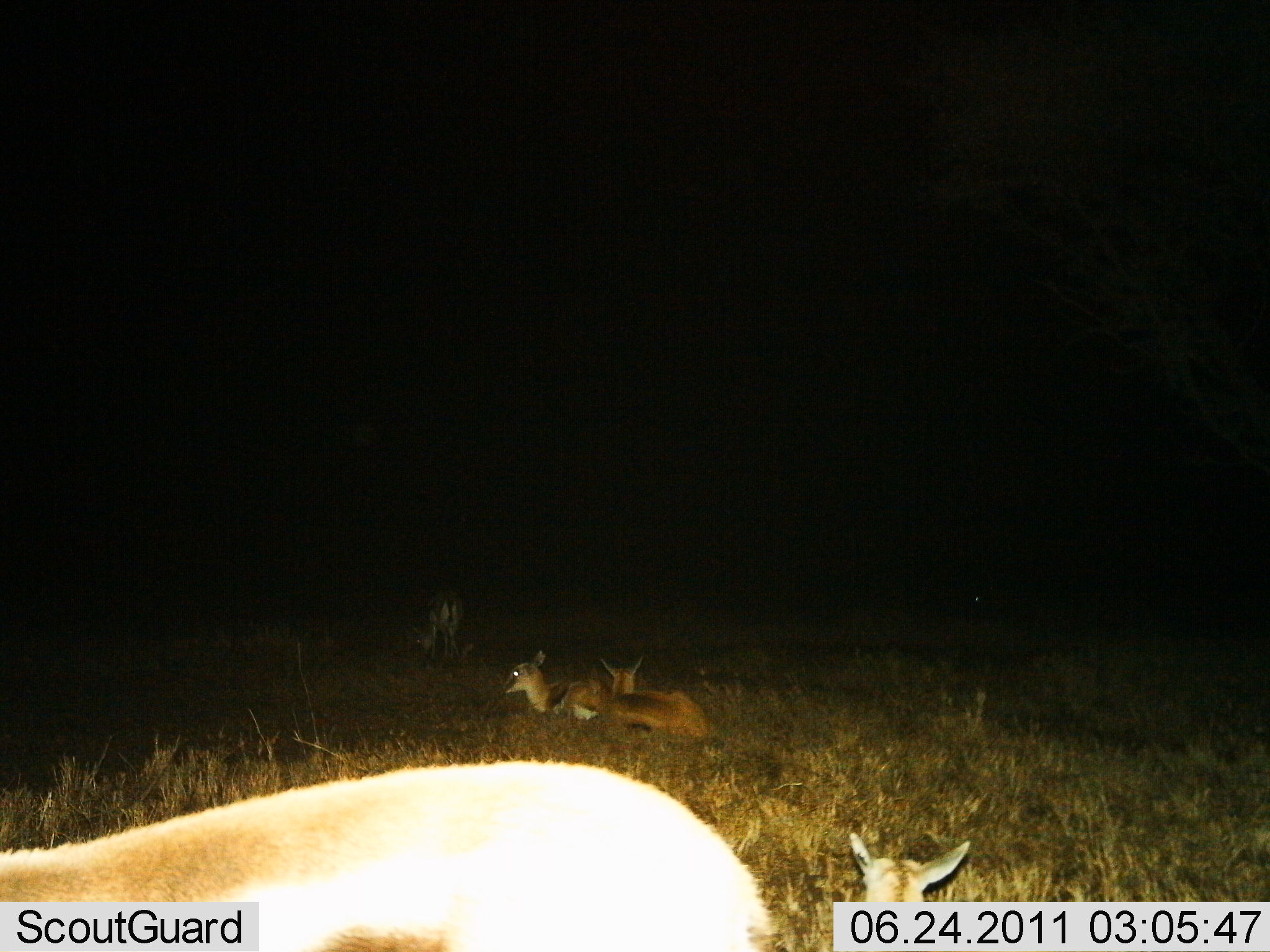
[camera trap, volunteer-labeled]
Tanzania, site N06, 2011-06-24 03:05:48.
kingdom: Animalia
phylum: Chordata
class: Mammalia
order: Artiodactyla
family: Bovidae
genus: Eudorcas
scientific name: Eudorcas thomsonii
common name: thomson's gazelle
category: gazellethomsons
Gazellethomsons (thomson's gazelle) (Eudorcas thomsonii), count 4. Behavior (volunteer vote fractions): standing 57%, resting 100%, moving 0%, interacting 0%. Young present (vote fraction): 14%. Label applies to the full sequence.